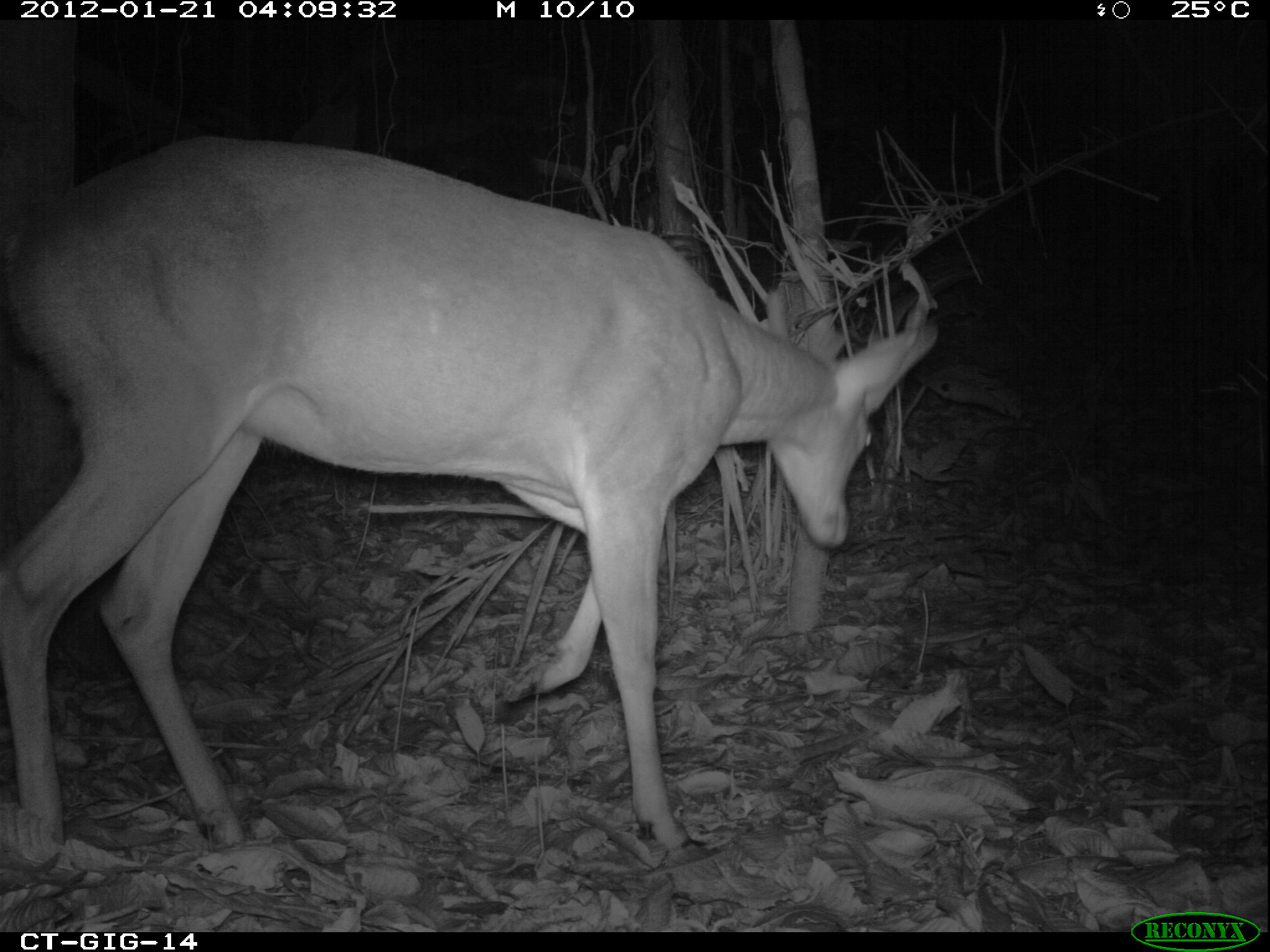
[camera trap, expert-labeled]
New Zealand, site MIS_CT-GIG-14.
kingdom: Animalia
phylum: Chordata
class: Mammalia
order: Artiodactyla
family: Cervidae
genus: Odocoileus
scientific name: Odocoileus virginianus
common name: white-tailed deer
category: white tailed deer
White tailed deer (white-tailed deer) (Odocoileus virginianus).